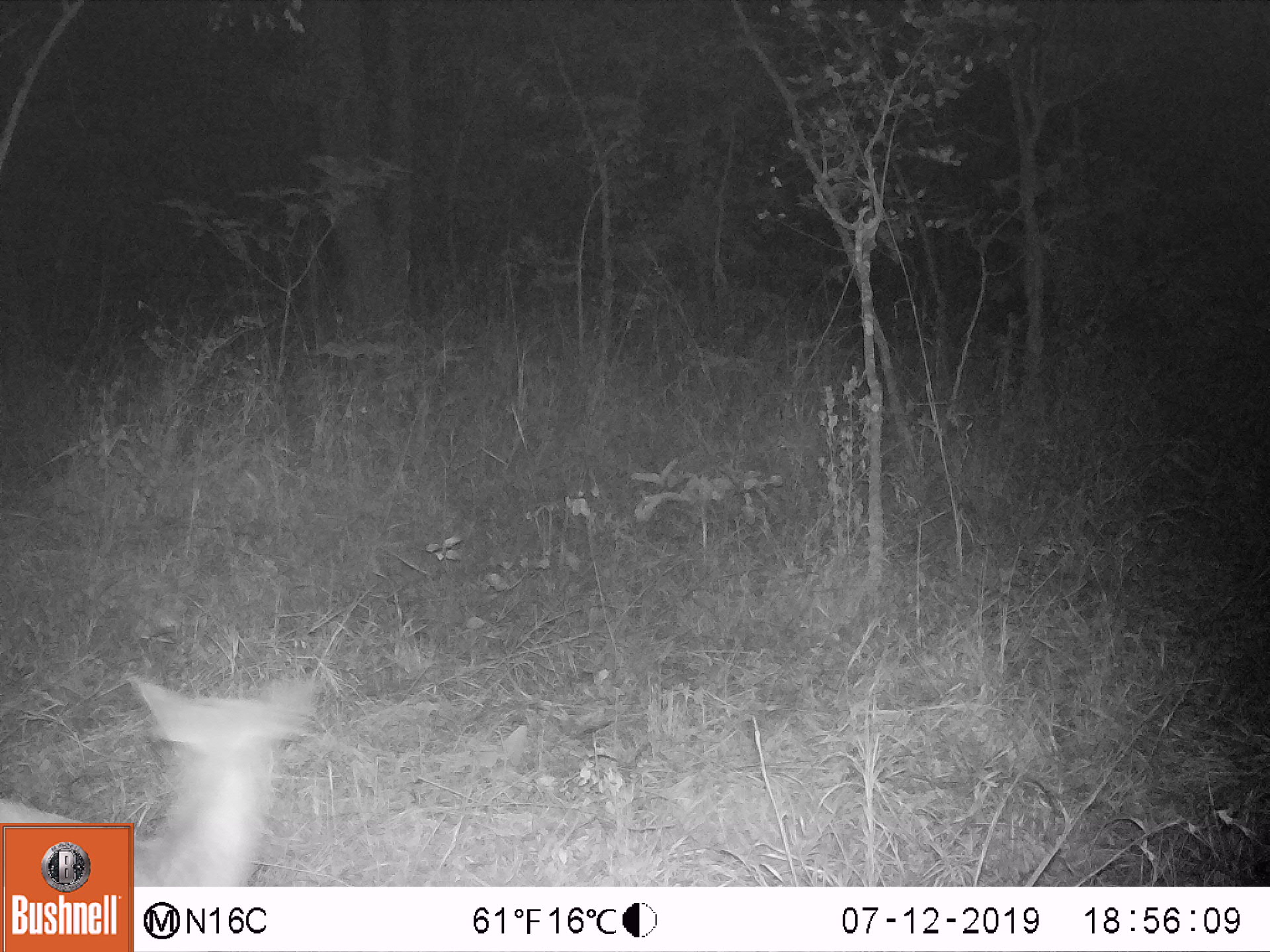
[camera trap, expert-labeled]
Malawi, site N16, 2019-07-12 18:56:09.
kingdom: Animalia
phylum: Chordata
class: Mammalia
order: Artiodactyla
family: Bovidae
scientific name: Antilopinae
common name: small antelope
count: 1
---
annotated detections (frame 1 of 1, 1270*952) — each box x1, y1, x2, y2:
small antelope: 0, 654, 329, 822